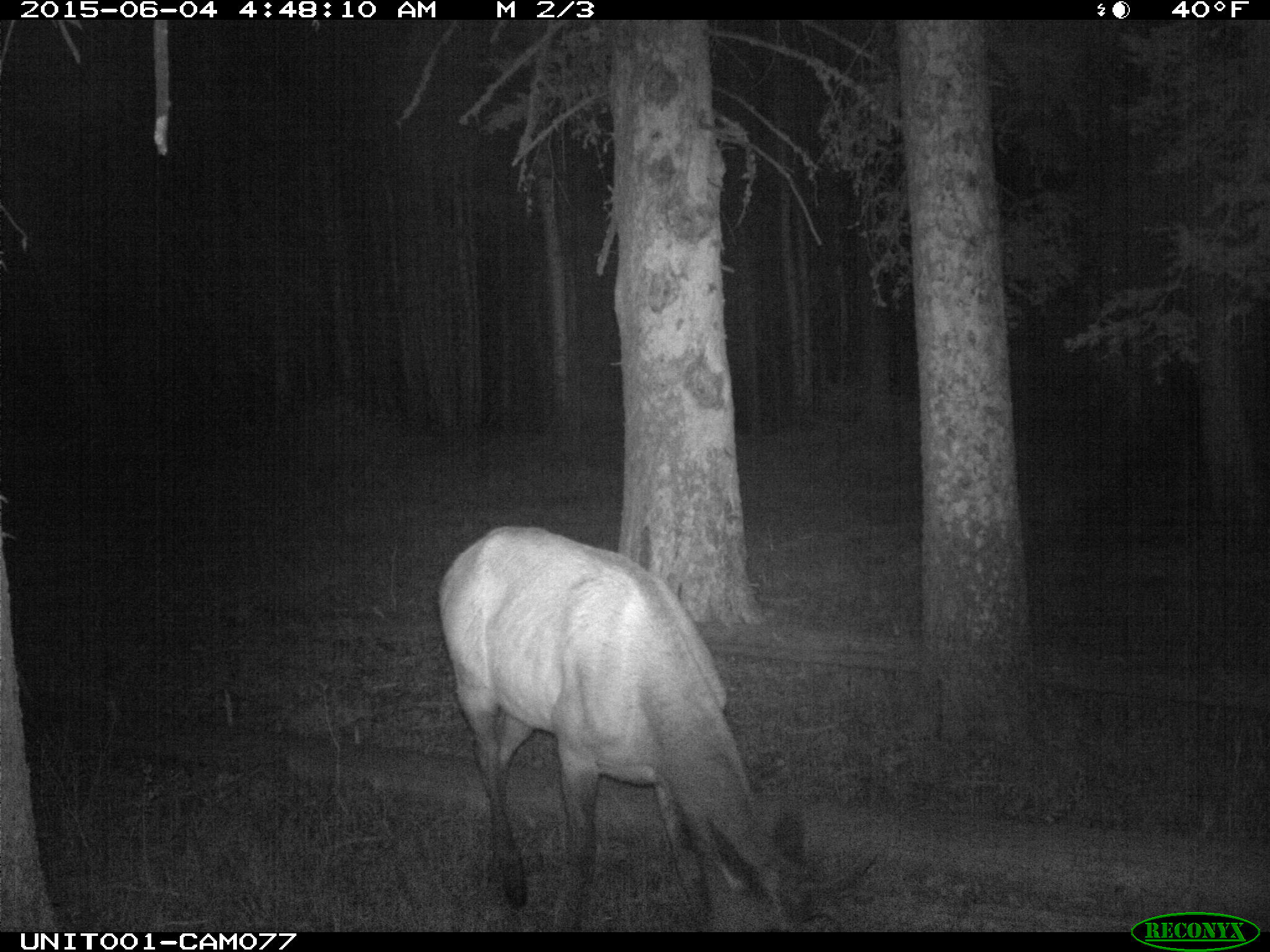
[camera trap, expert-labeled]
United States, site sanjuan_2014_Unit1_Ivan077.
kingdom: Animalia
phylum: Chordata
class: Mammalia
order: Artiodactyla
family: Cervidae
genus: Cervus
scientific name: Cervus elaphus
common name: red deer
Cervus elaphus (red deer).